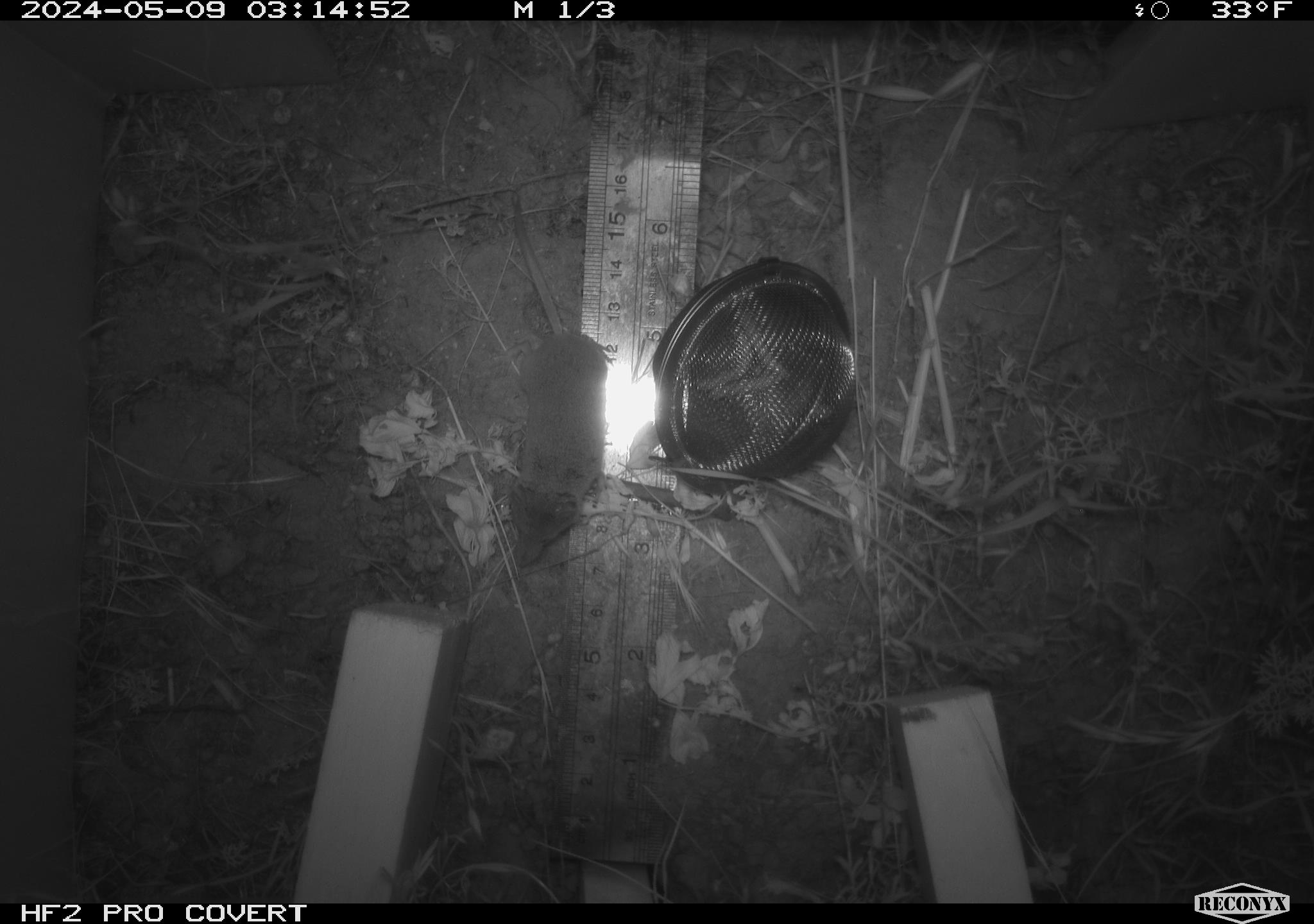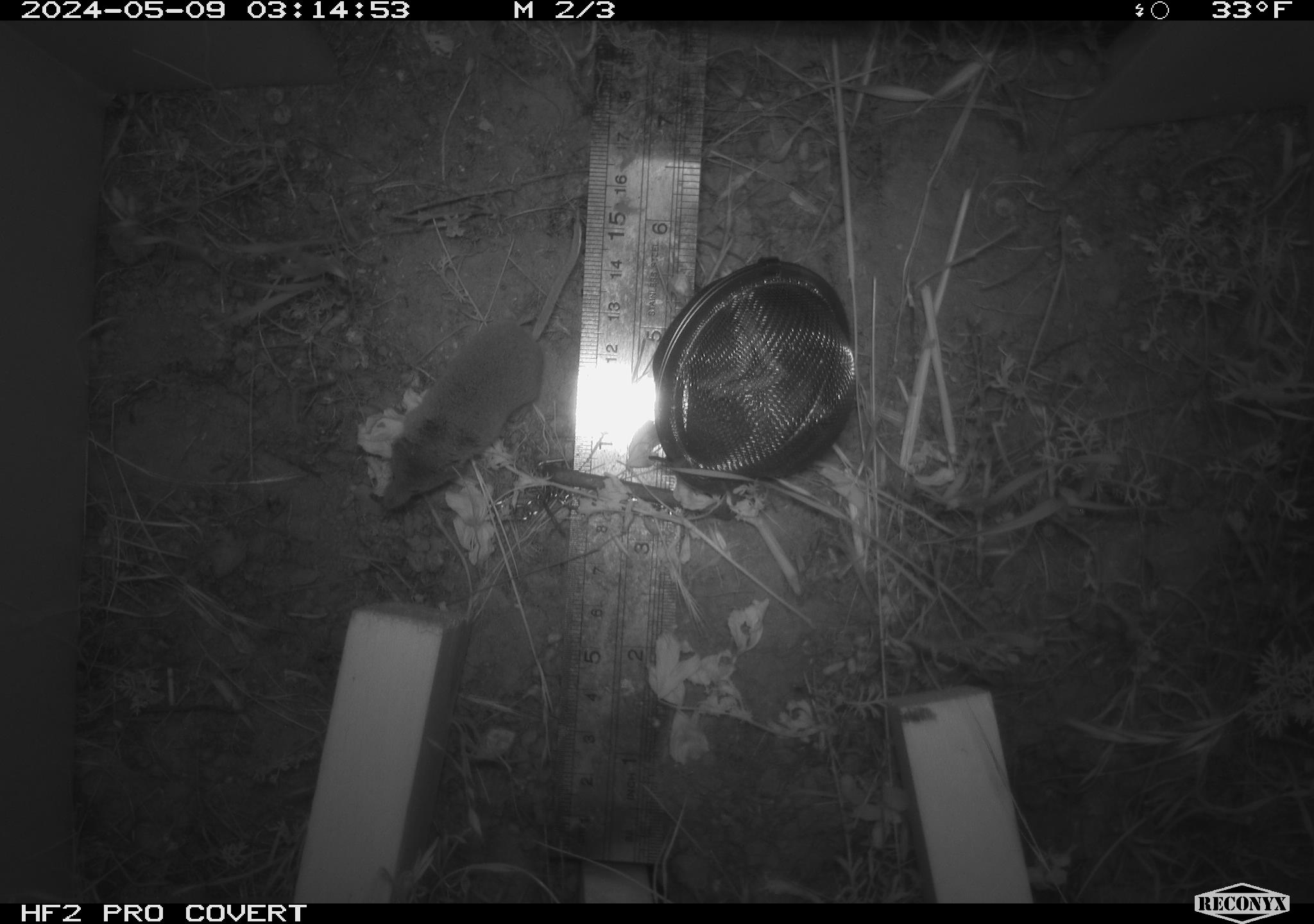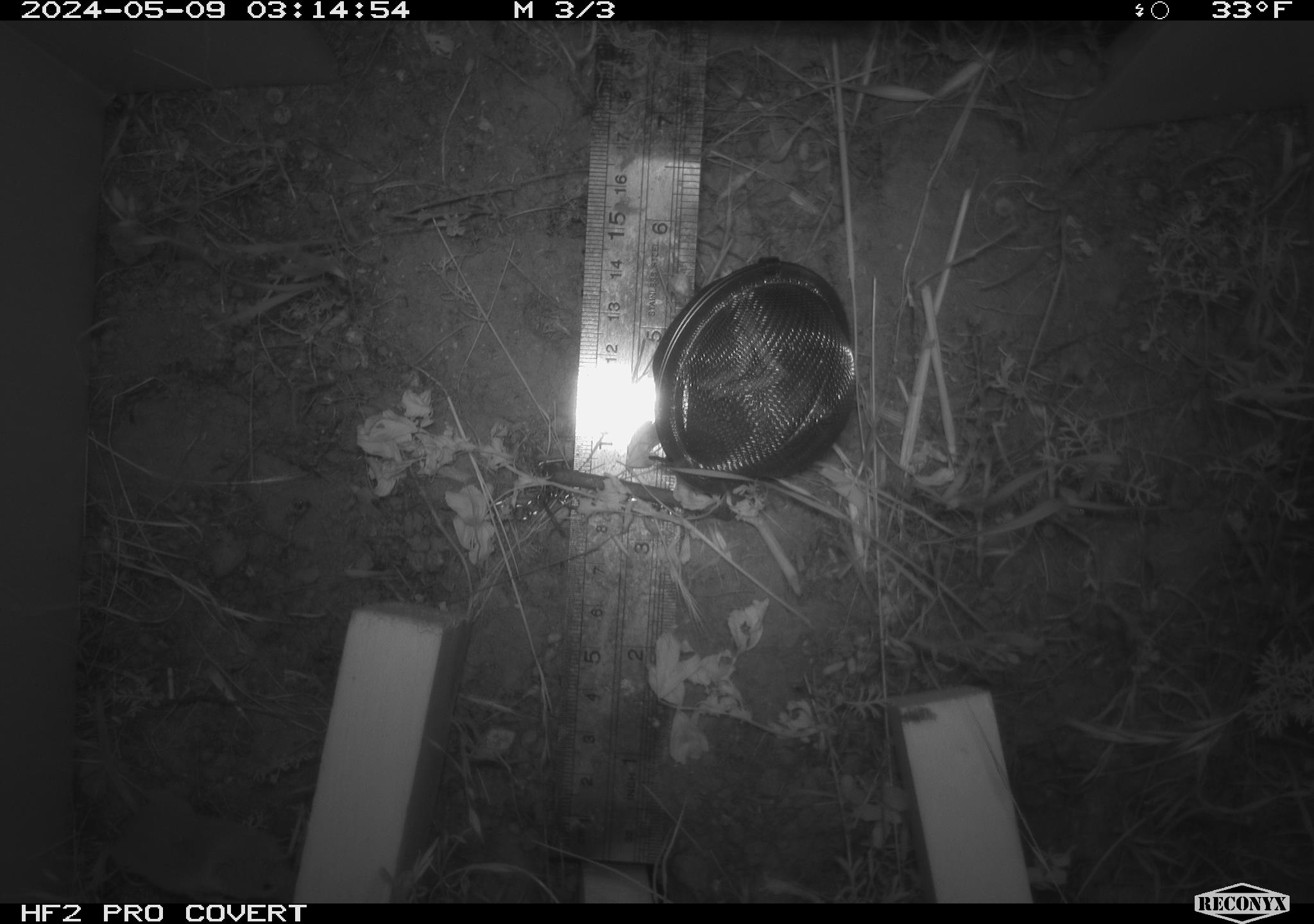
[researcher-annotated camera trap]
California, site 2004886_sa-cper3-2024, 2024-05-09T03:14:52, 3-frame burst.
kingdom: Animalia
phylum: Chordata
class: Mammalia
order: Rodentia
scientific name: Rodentia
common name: rodent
Rodent (Rodentia).